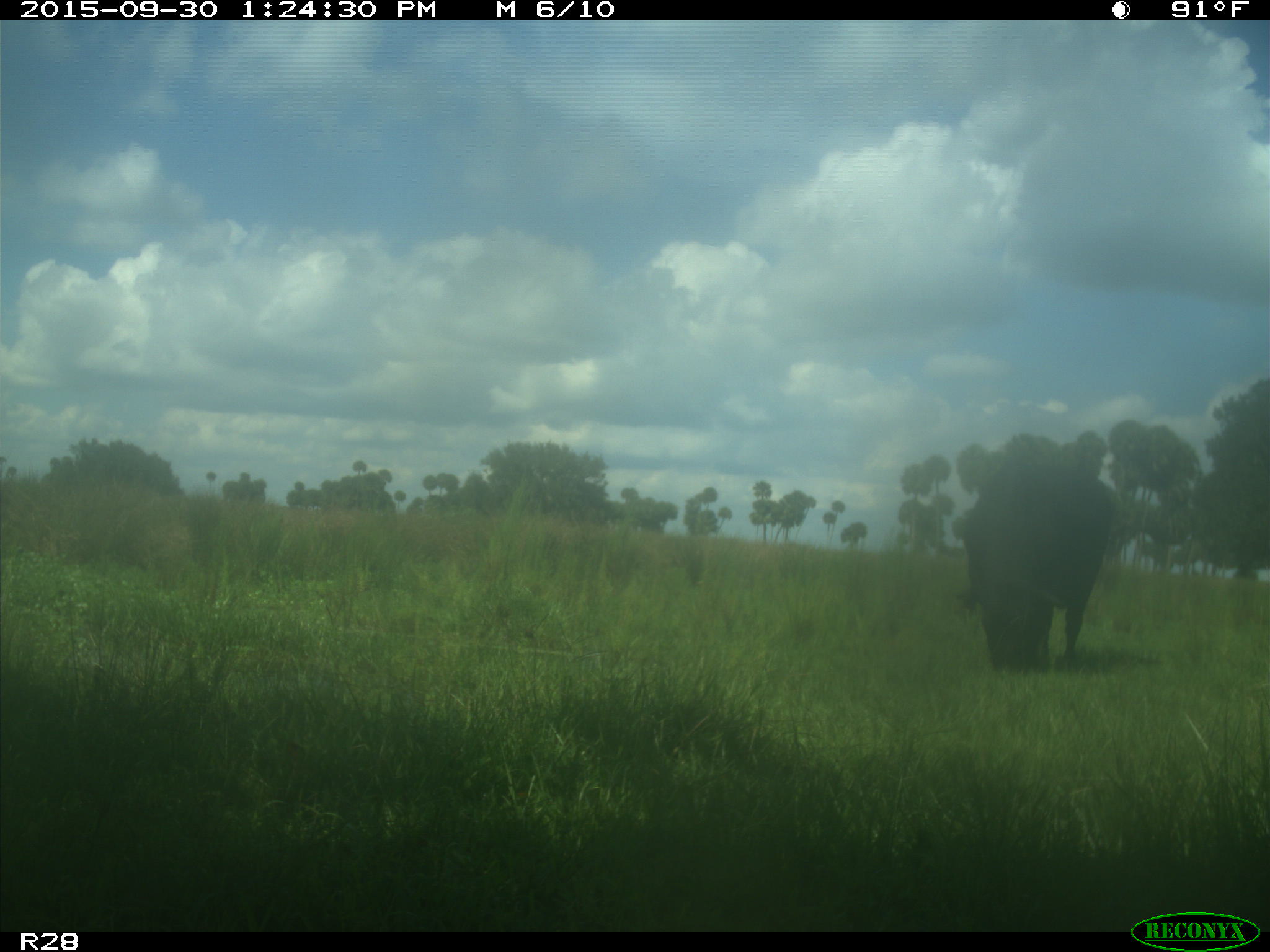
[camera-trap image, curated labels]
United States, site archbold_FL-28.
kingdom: Animalia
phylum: Chordata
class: Mammalia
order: Artiodactyla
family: Bovidae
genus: Bos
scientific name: Bos taurus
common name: domestic cow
Bos taurus (domestic cow).